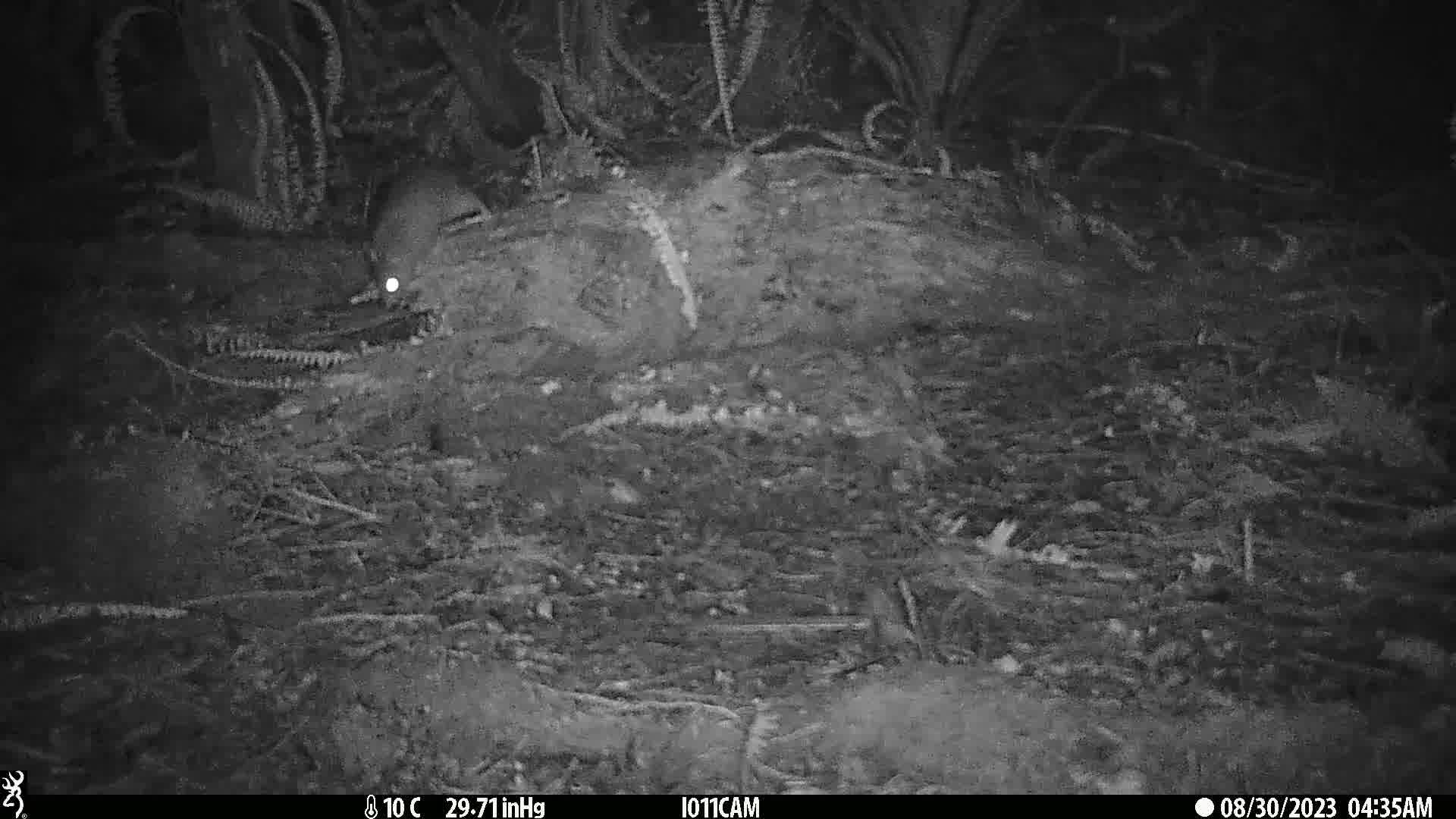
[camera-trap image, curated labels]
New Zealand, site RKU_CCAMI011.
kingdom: Animalia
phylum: Chordata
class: Mammalia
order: Rodentia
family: Muridae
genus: Rattus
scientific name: Rattus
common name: rat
Rat (Rattus).